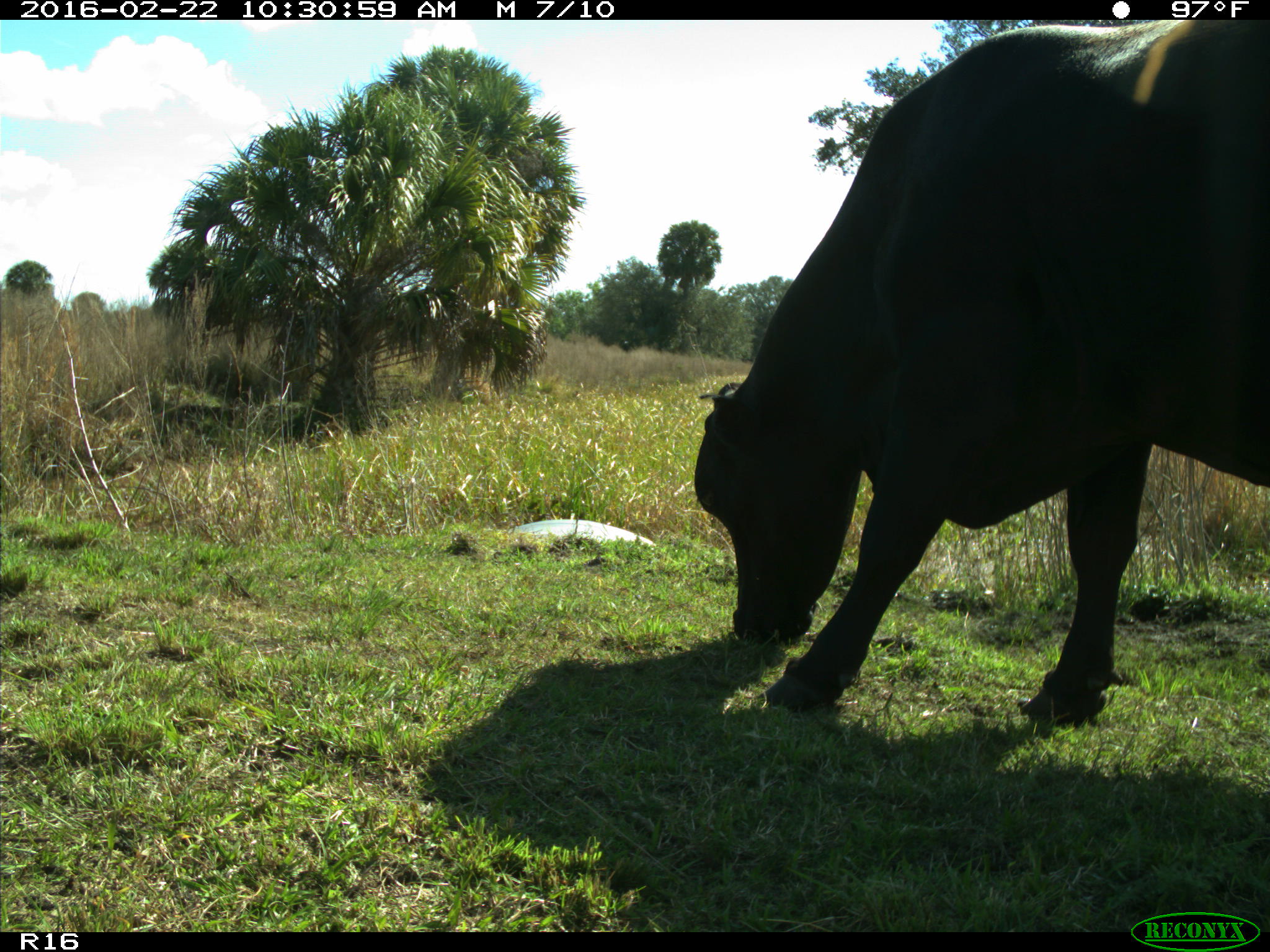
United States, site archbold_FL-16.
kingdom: Animalia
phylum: Chordata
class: Mammalia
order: Artiodactyla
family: Bovidae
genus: Bos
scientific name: Bos taurus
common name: domestic cow